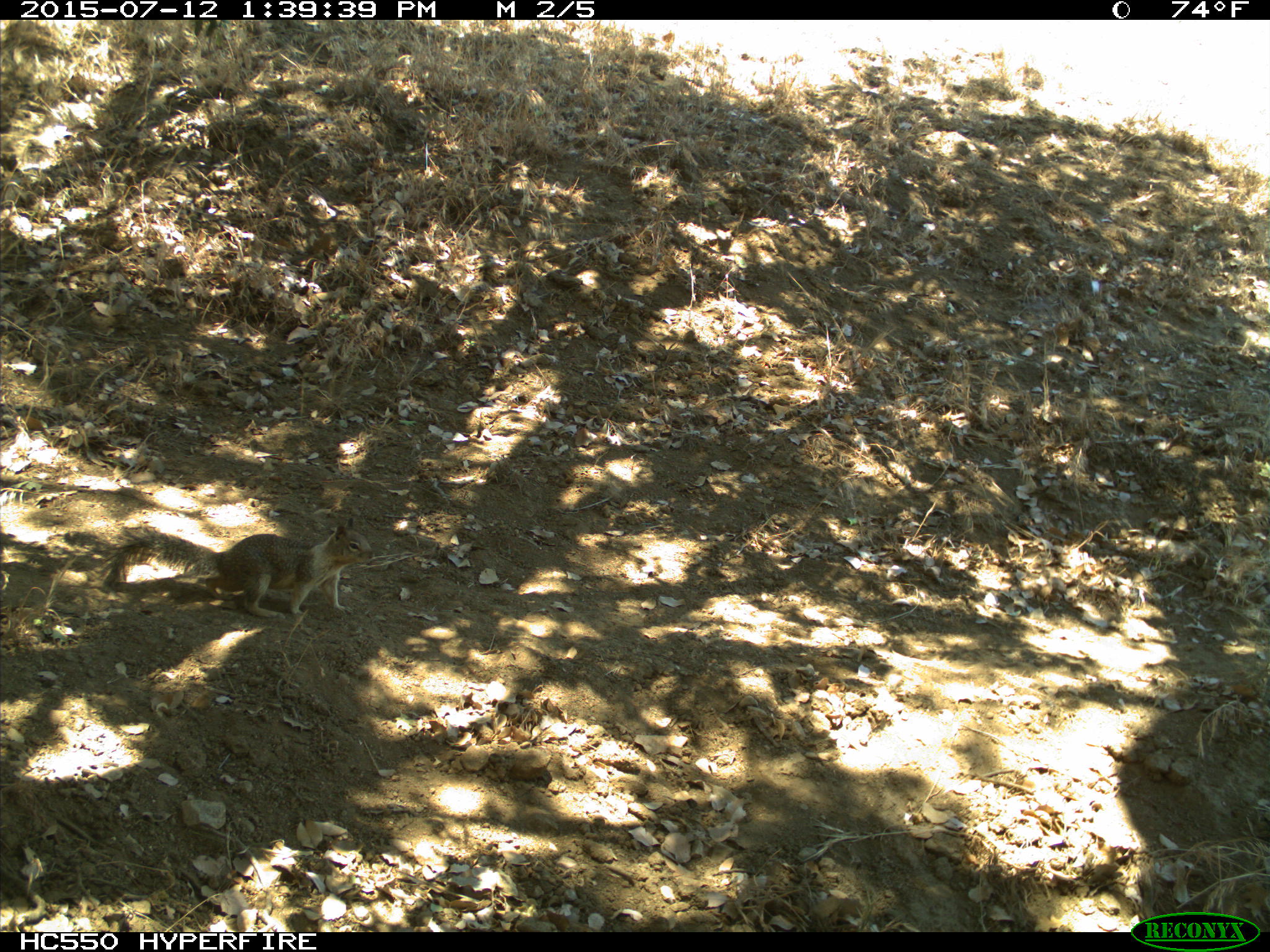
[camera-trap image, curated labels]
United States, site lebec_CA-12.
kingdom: Animalia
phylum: Chordata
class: Mammalia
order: Rodentia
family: Sciuridae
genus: Otospermophilus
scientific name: Otospermophilus beecheyi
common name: california ground squirrel